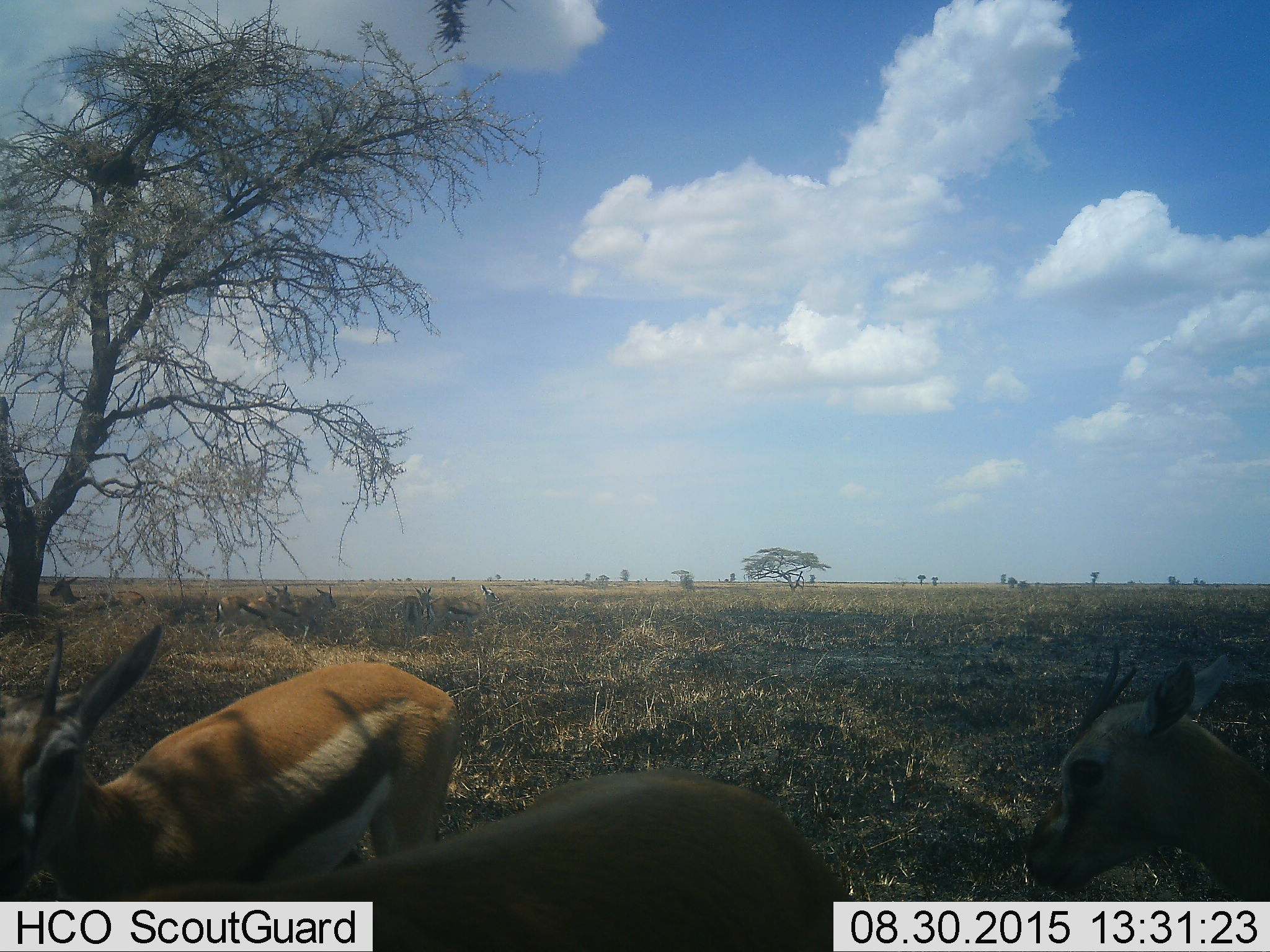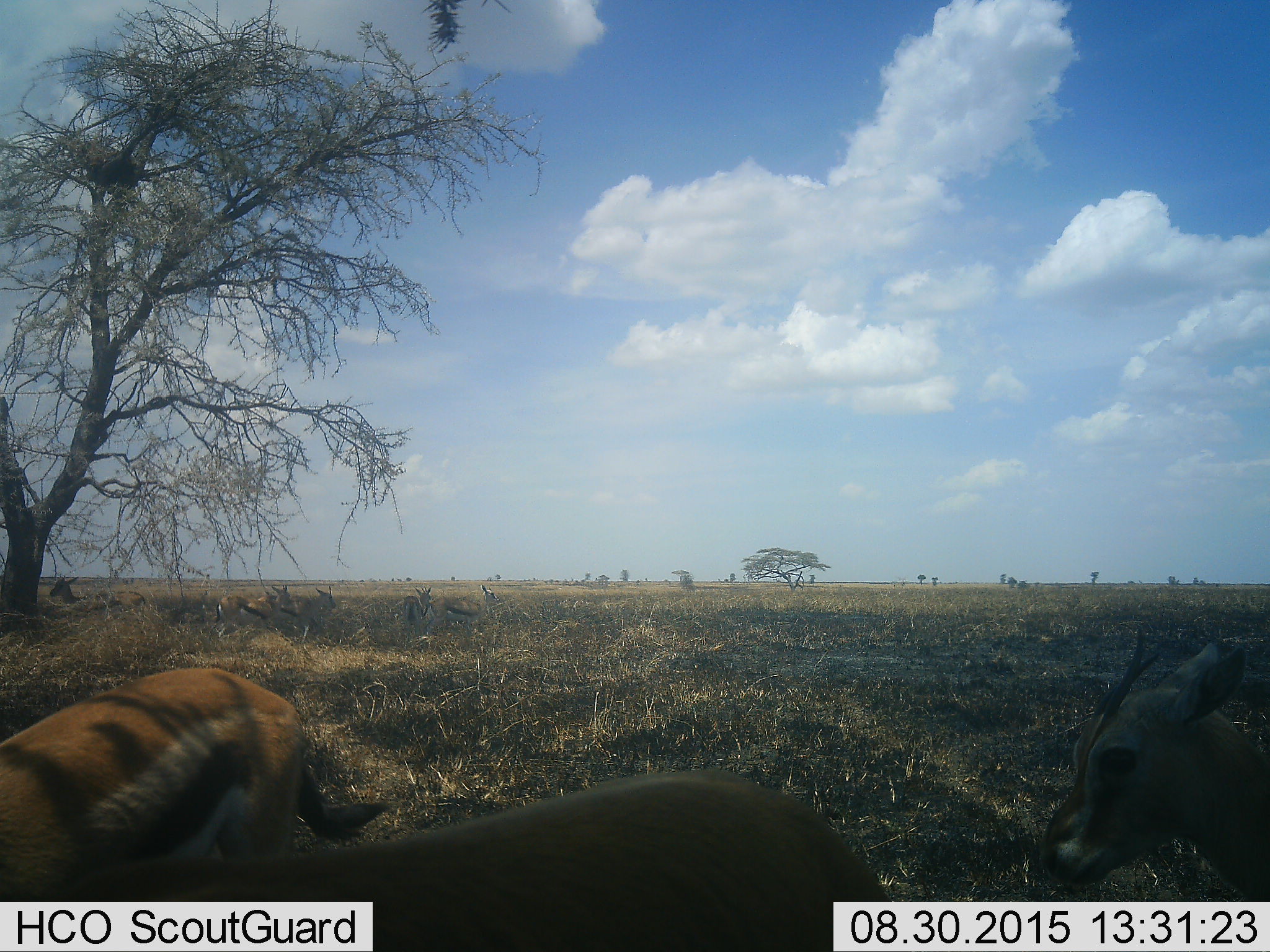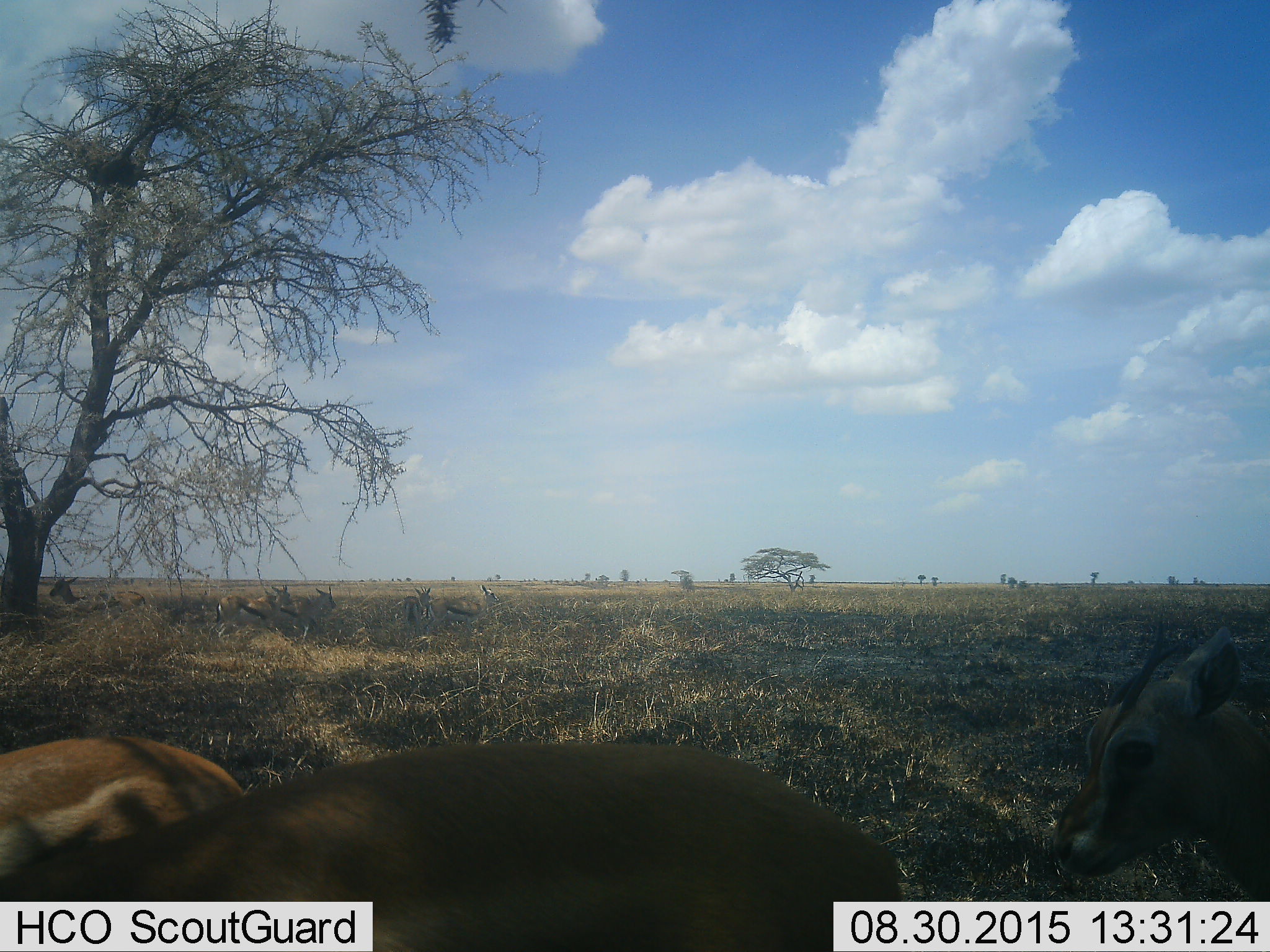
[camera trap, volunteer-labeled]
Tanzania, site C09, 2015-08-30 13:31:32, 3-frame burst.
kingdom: Animalia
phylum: Chordata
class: Mammalia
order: Artiodactyla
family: Bovidae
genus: Eudorcas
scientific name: Eudorcas thomsonii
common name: thomson's gazelle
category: gazellethomsons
Gazellethomsons (thomson's gazelle) (Eudorcas thomsonii), count 8. Behavior (volunteer vote fractions): standing 80%, resting 13%, moving 60%, interacting 13%. Young present (vote fraction): 27%. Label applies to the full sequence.